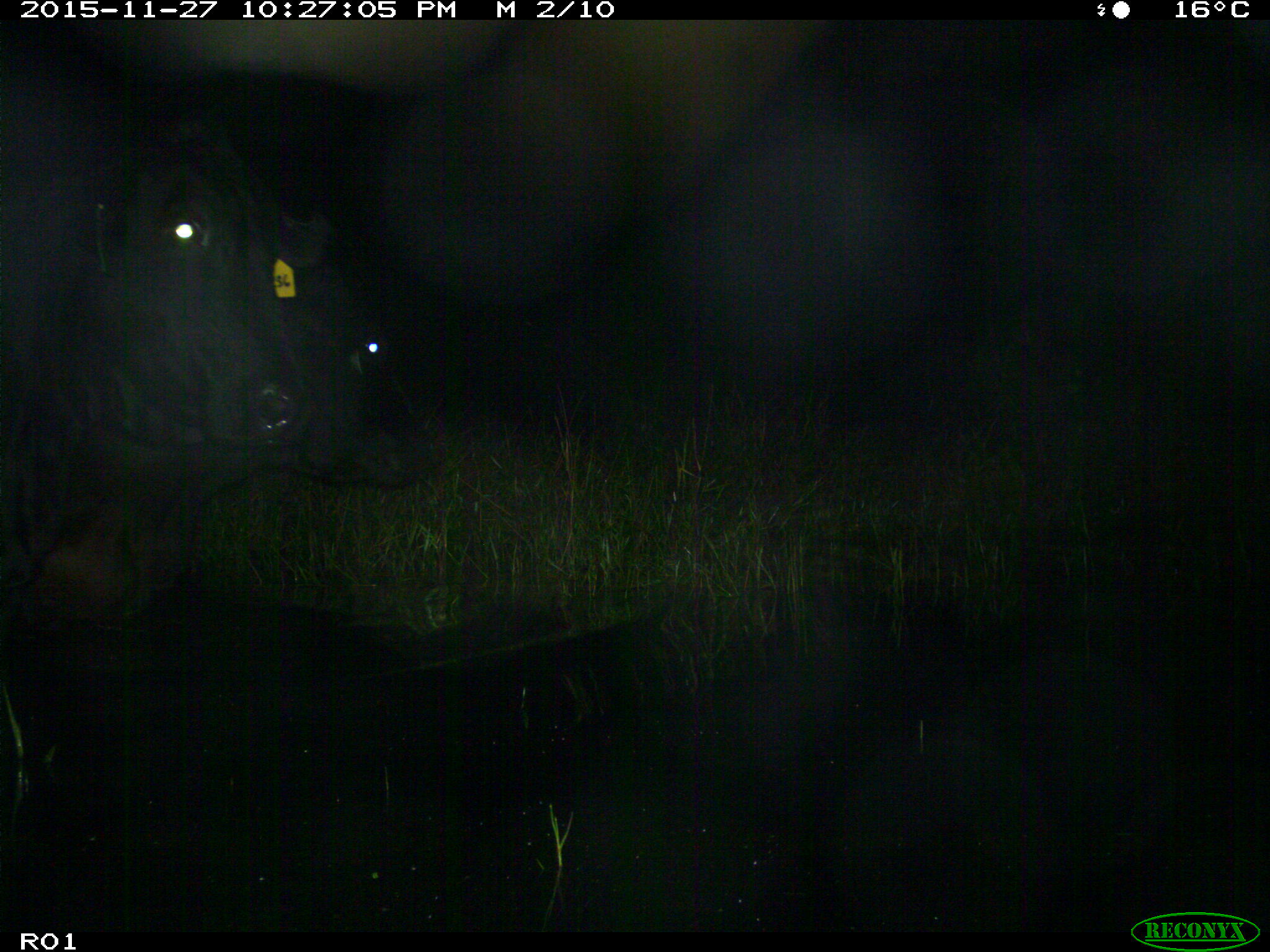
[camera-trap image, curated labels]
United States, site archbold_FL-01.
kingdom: Animalia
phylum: Chordata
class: Mammalia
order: Artiodactyla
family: Bovidae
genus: Bos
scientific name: Bos taurus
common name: domestic cow